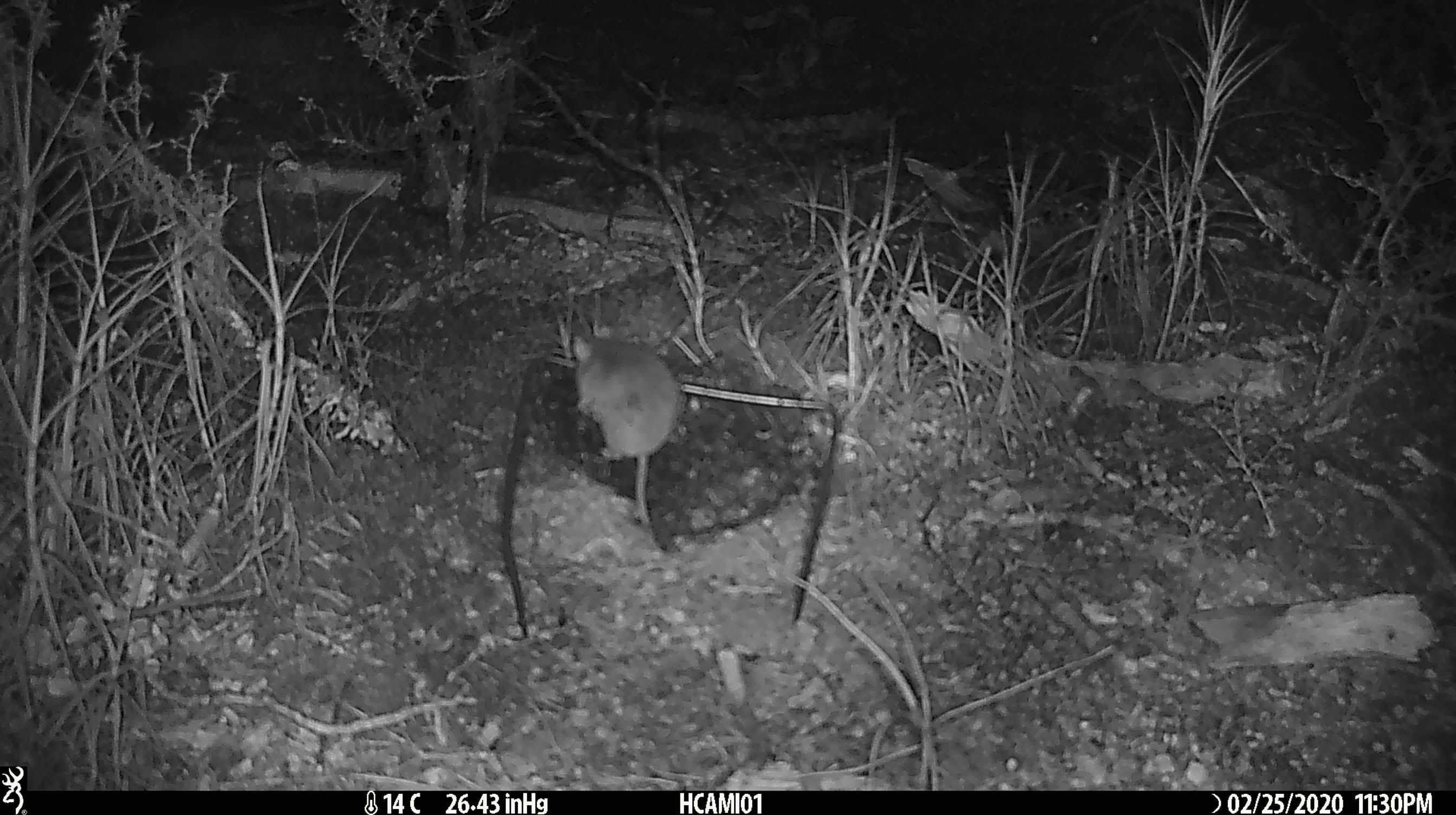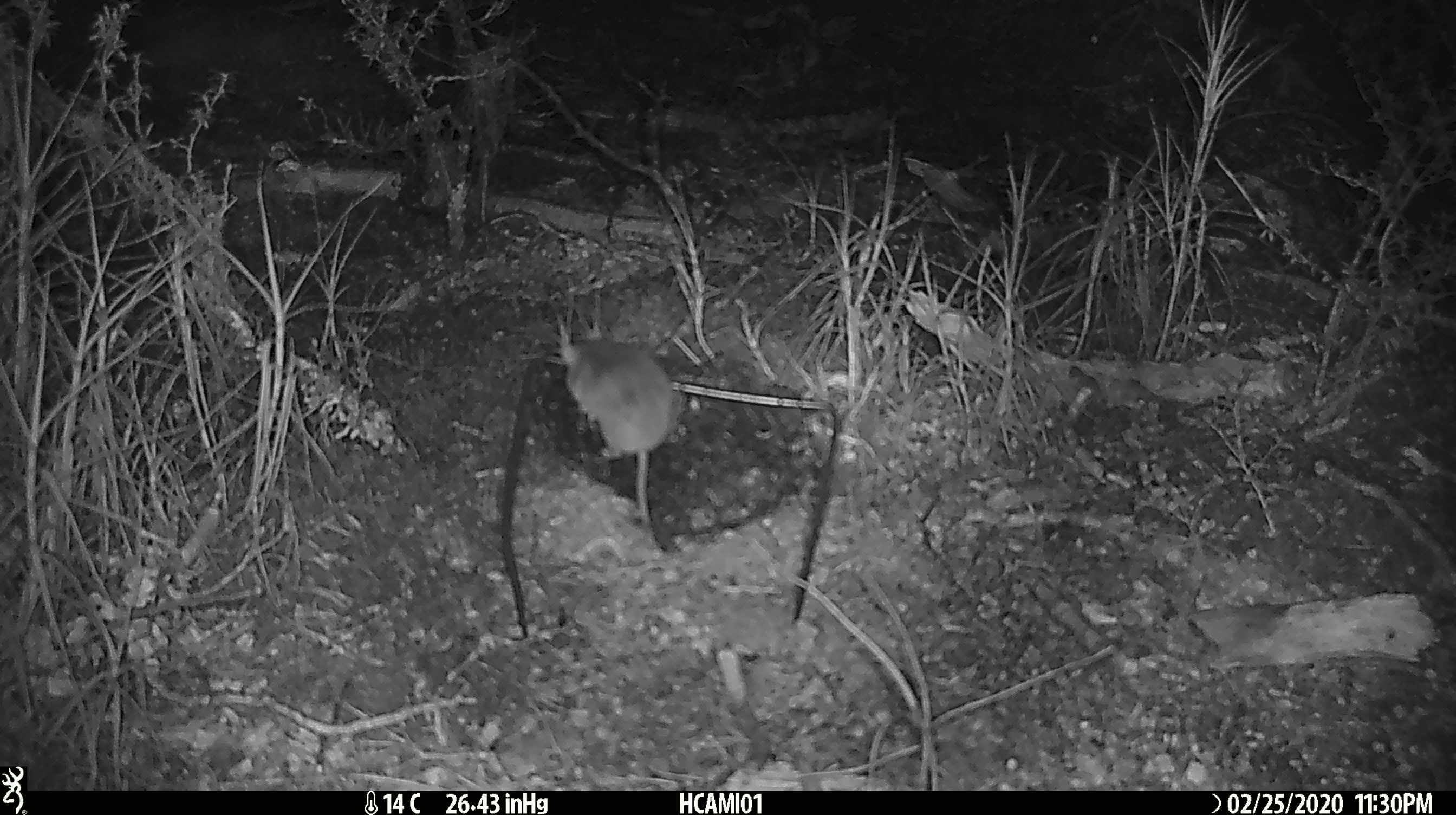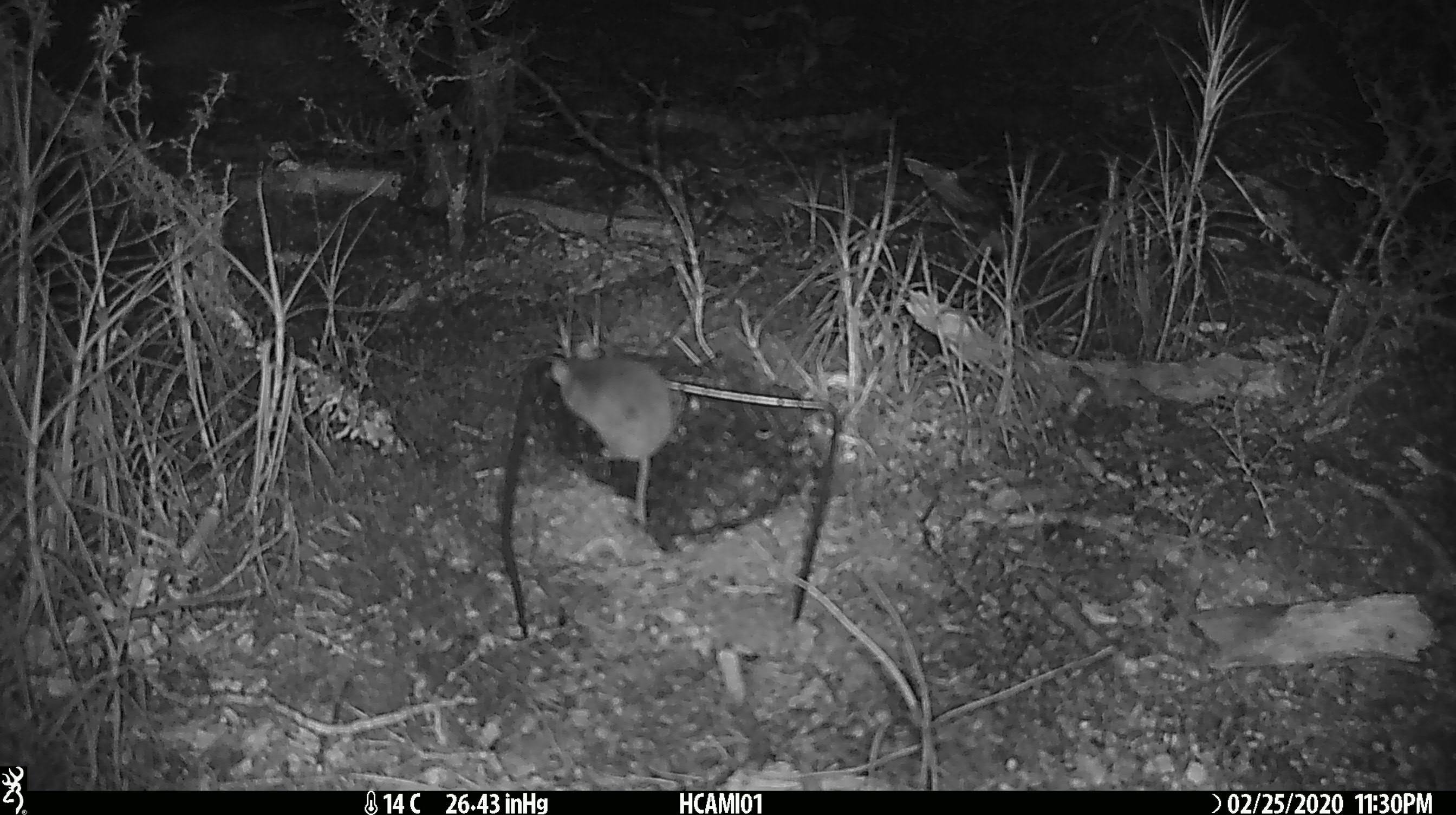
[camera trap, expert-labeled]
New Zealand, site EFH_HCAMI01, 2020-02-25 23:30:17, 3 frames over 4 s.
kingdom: Animalia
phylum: Chordata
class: Mammalia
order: Rodentia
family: Muridae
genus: Mus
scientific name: Mus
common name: mouse